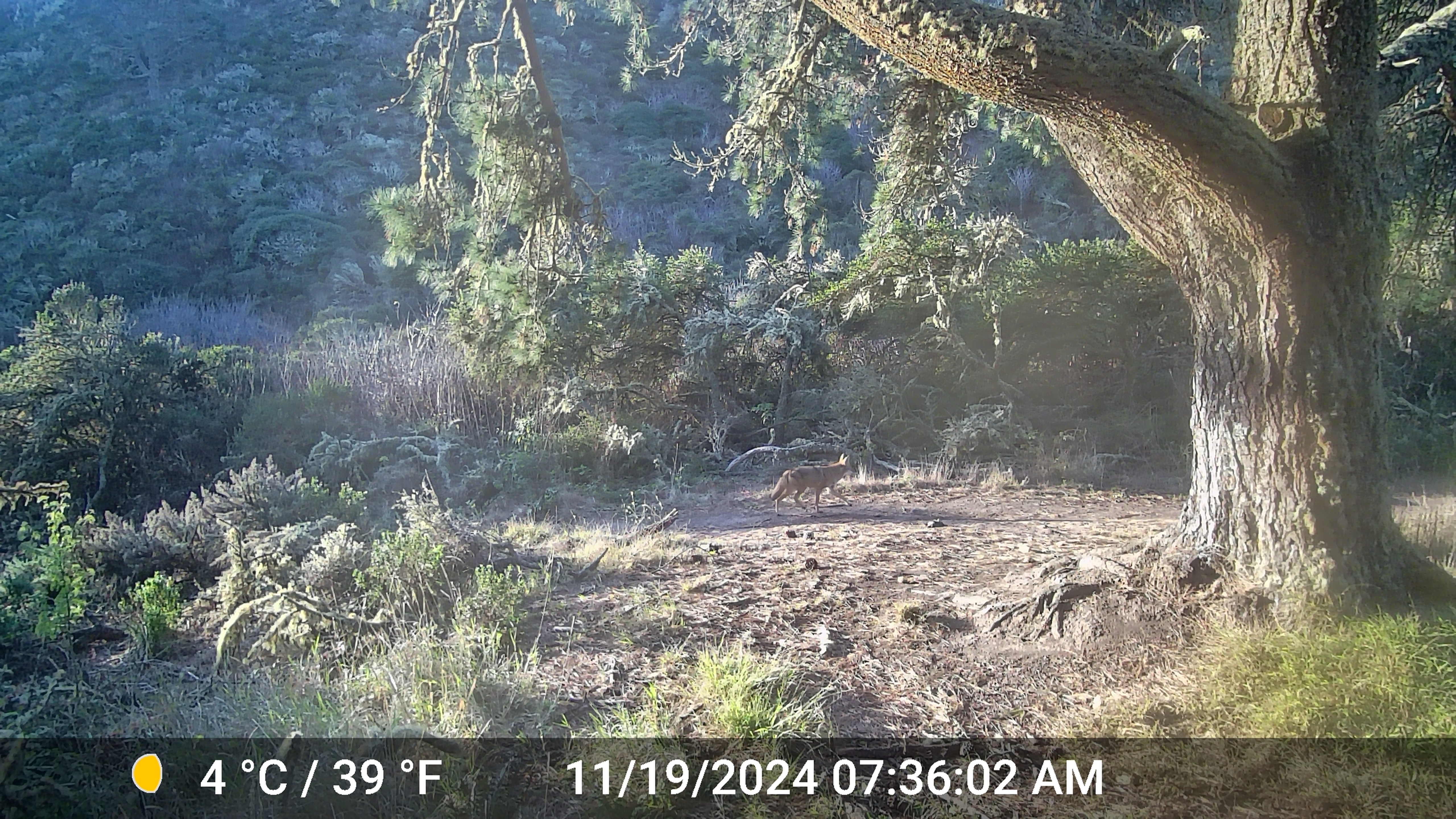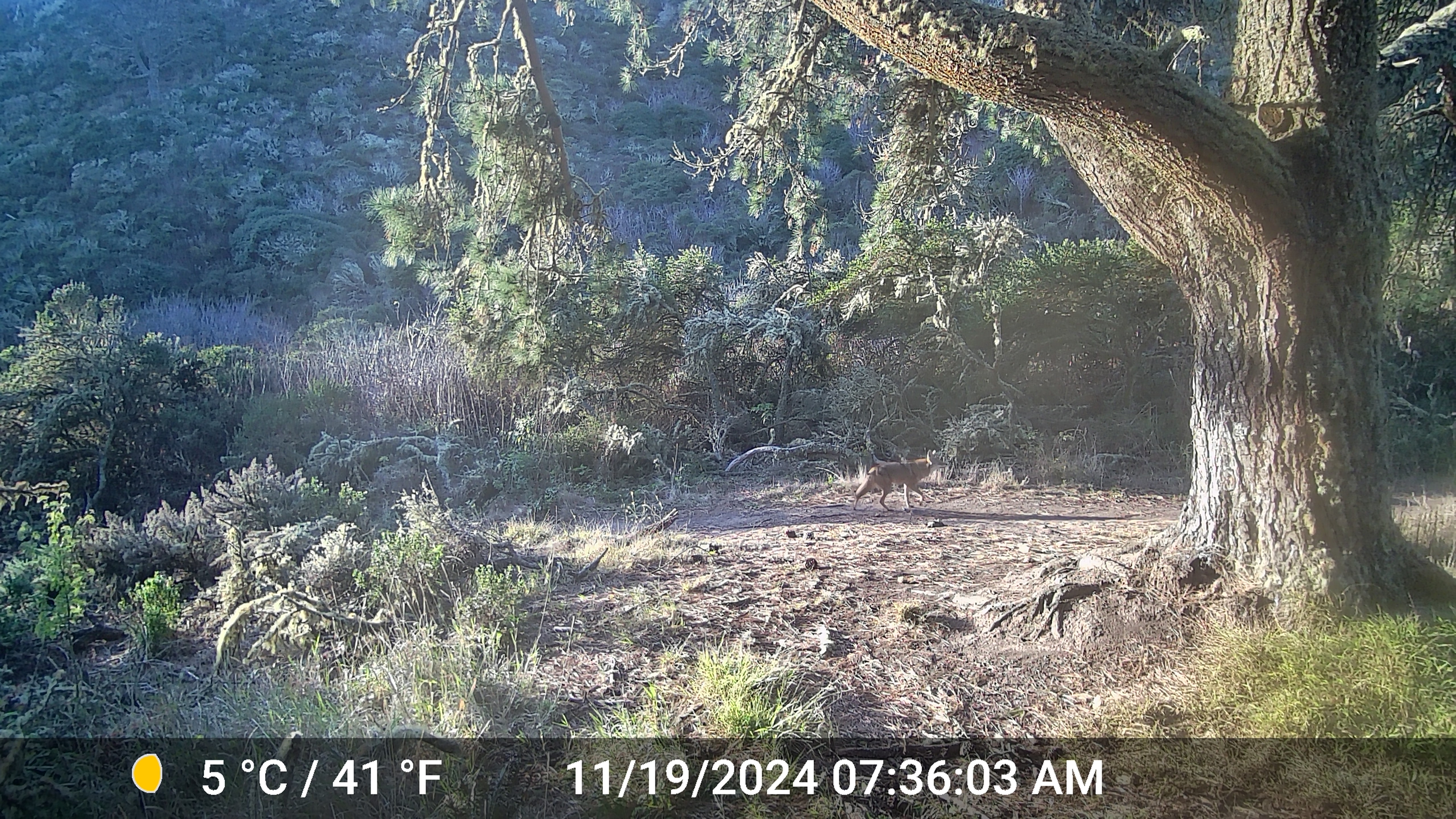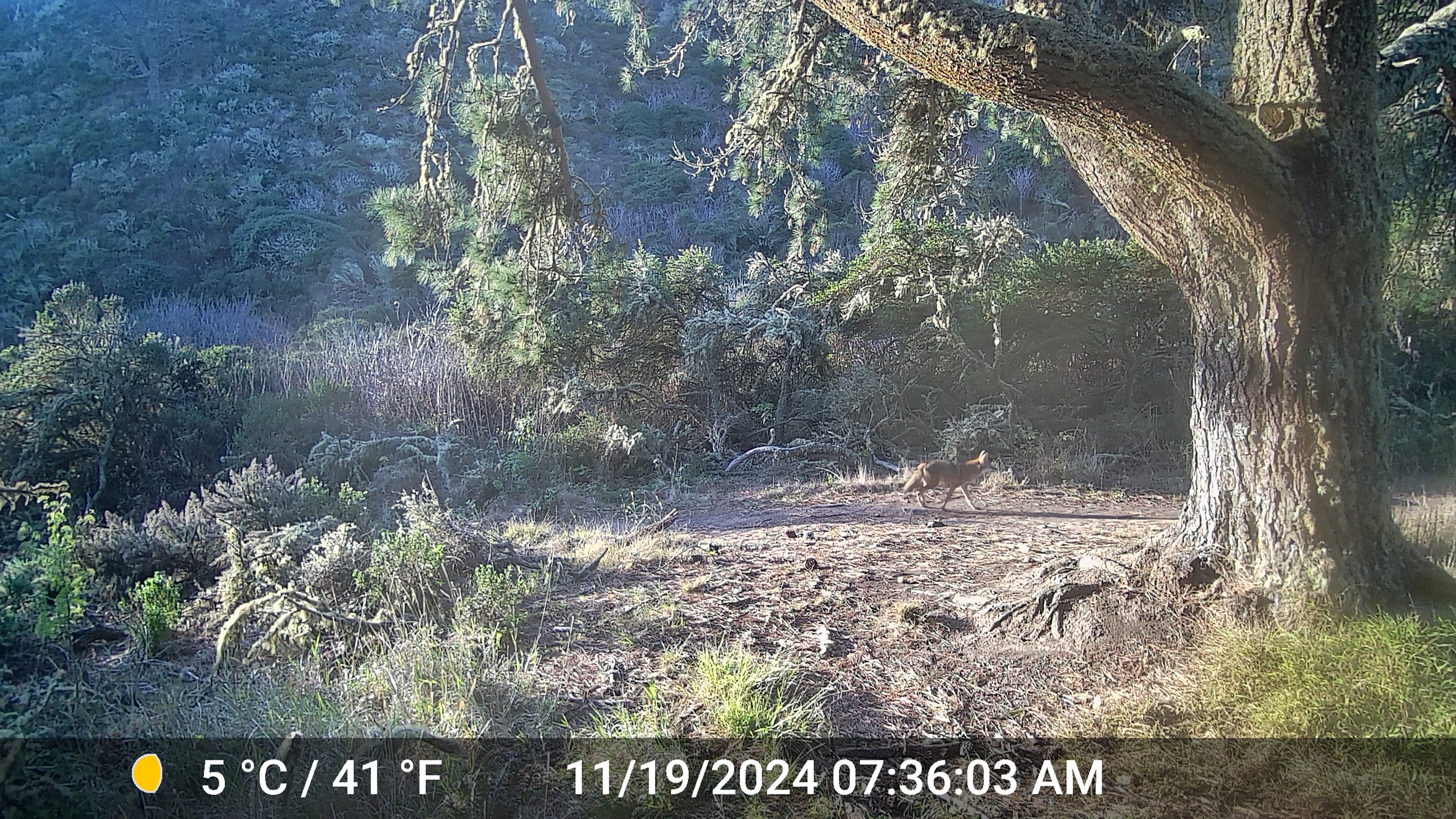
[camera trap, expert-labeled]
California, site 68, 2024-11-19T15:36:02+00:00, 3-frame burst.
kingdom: Animalia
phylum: Chordata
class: Mammalia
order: Carnivora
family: Canidae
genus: Canis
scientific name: Canis latrans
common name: coyote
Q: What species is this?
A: Coyote (Canis latrans).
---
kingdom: Animalia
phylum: Chordata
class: Mammalia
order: Carnivora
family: Felidae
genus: Lynx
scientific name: Lynx rufus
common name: bobcat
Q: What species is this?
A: Bobcat (Lynx rufus).